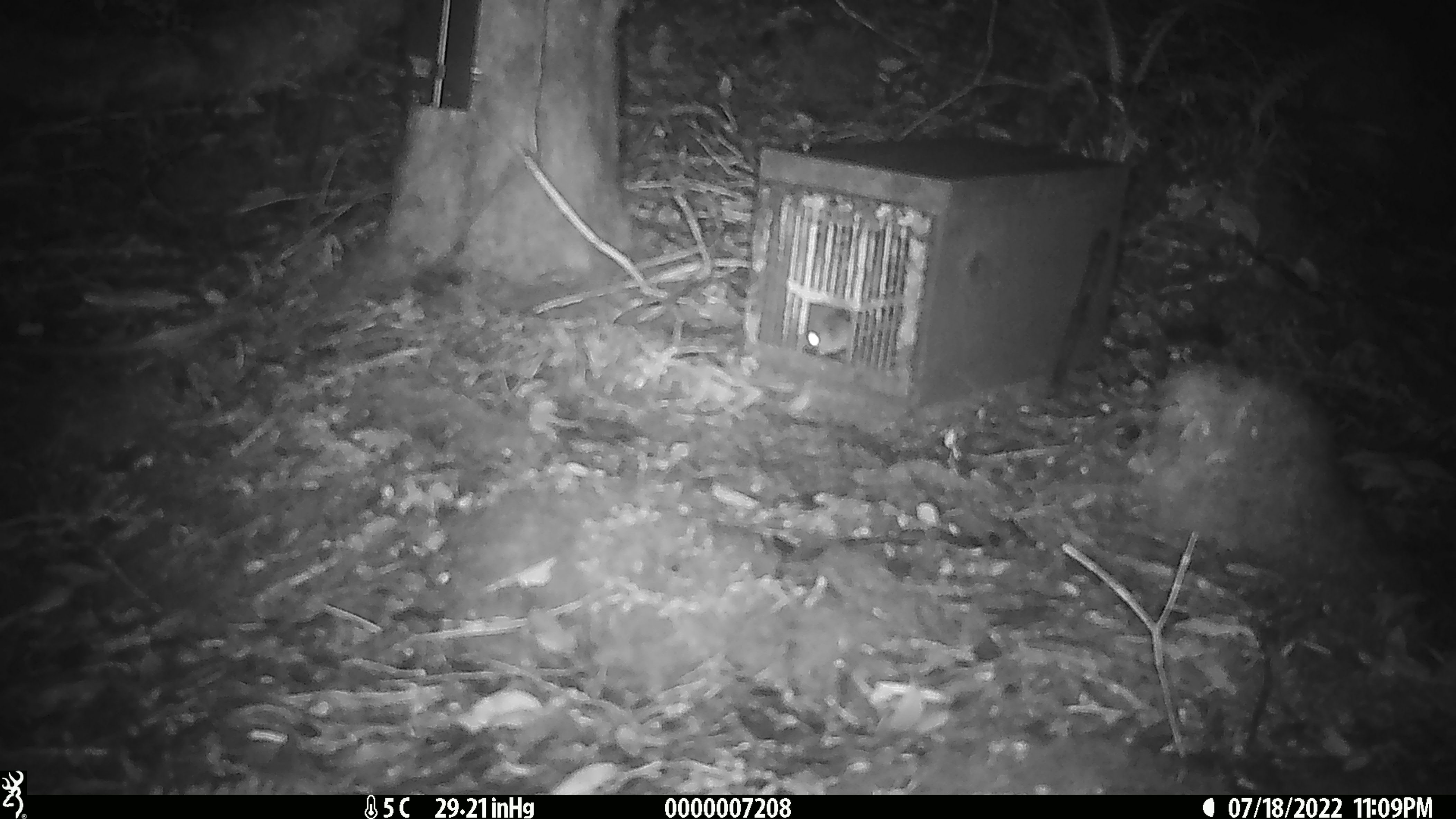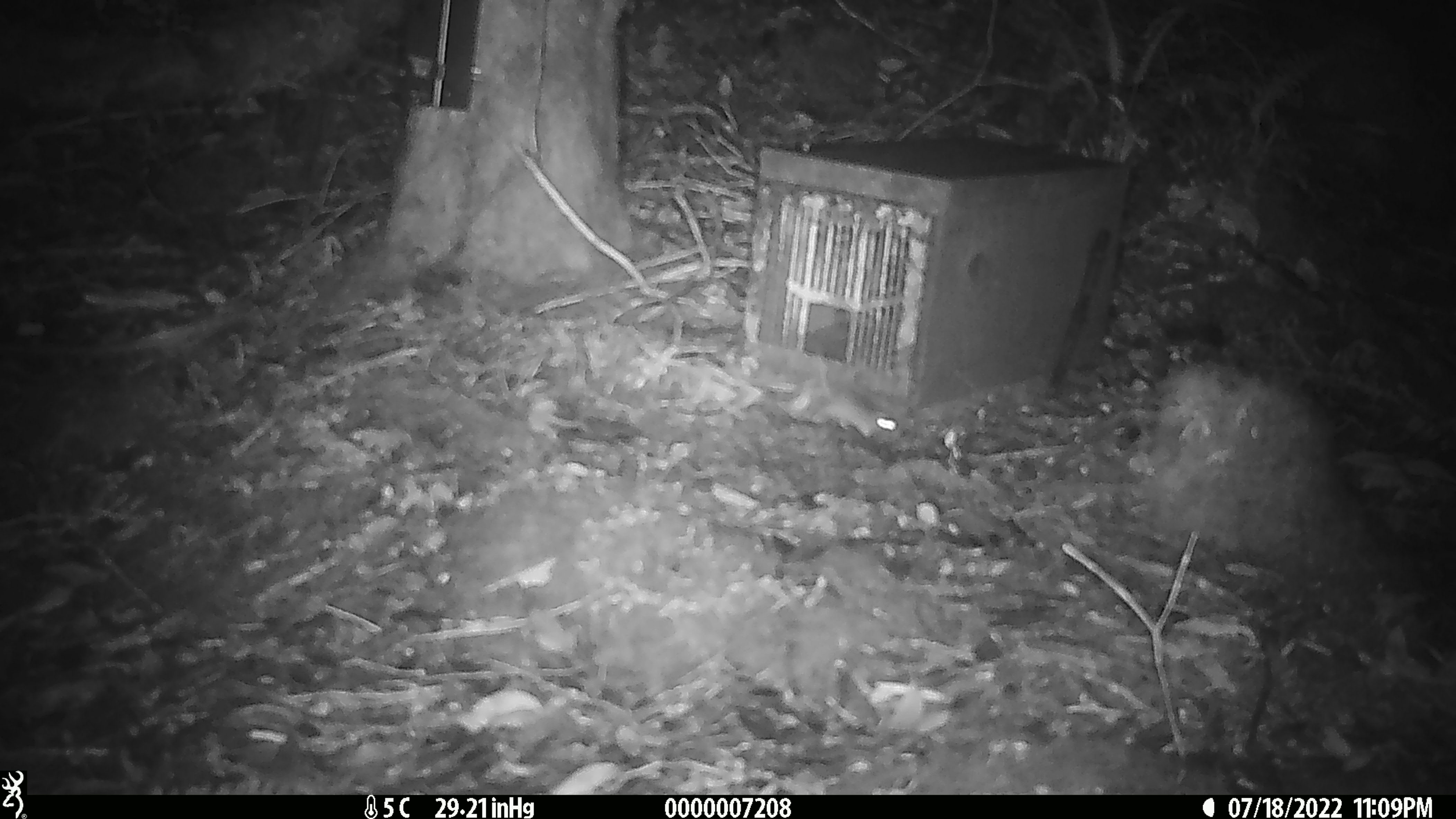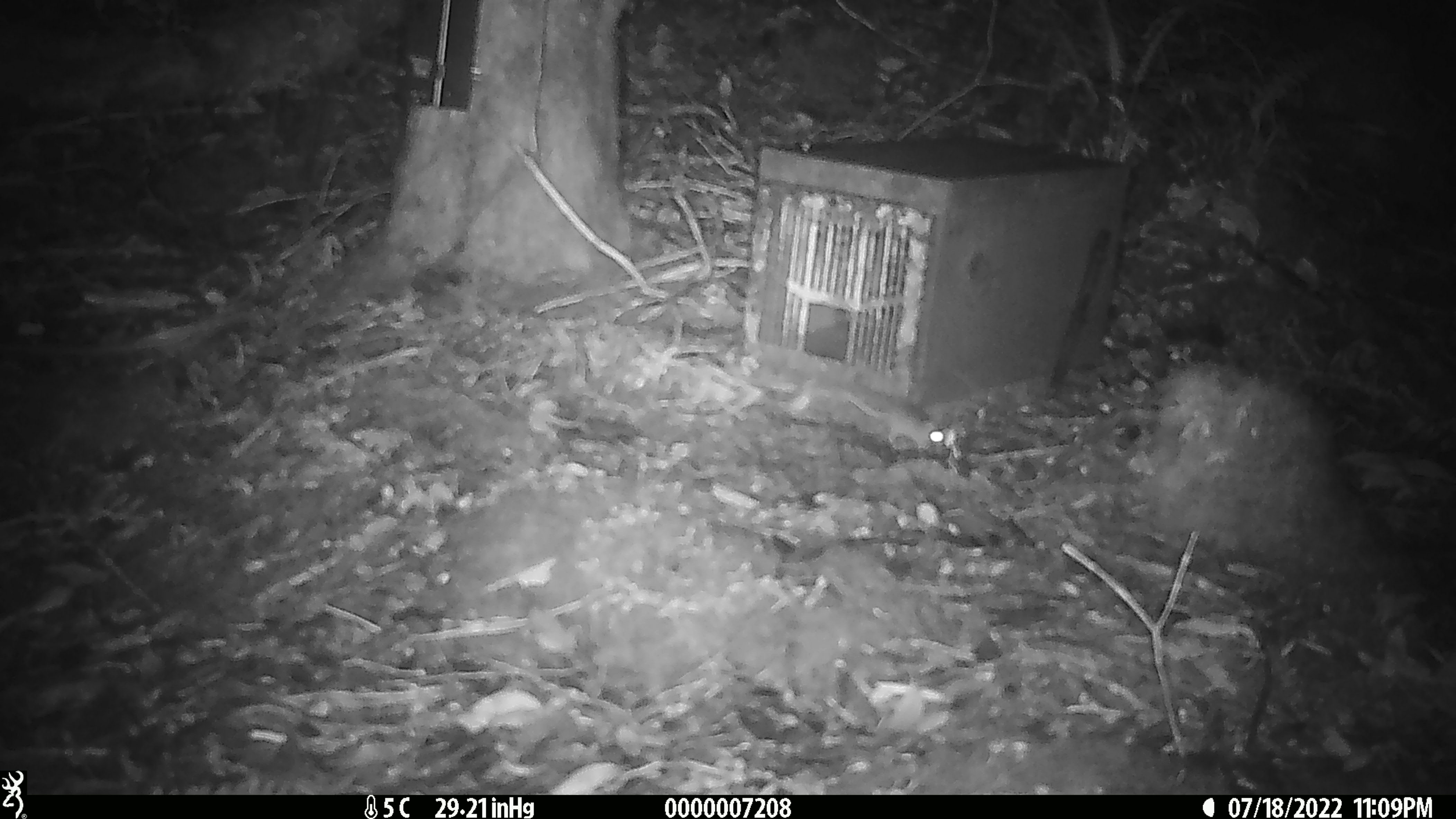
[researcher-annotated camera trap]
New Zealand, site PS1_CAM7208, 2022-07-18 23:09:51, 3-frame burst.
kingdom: Animalia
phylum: Chordata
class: Mammalia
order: Rodentia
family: Muridae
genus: Mus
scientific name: Mus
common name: mouse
Mouse (Mus).